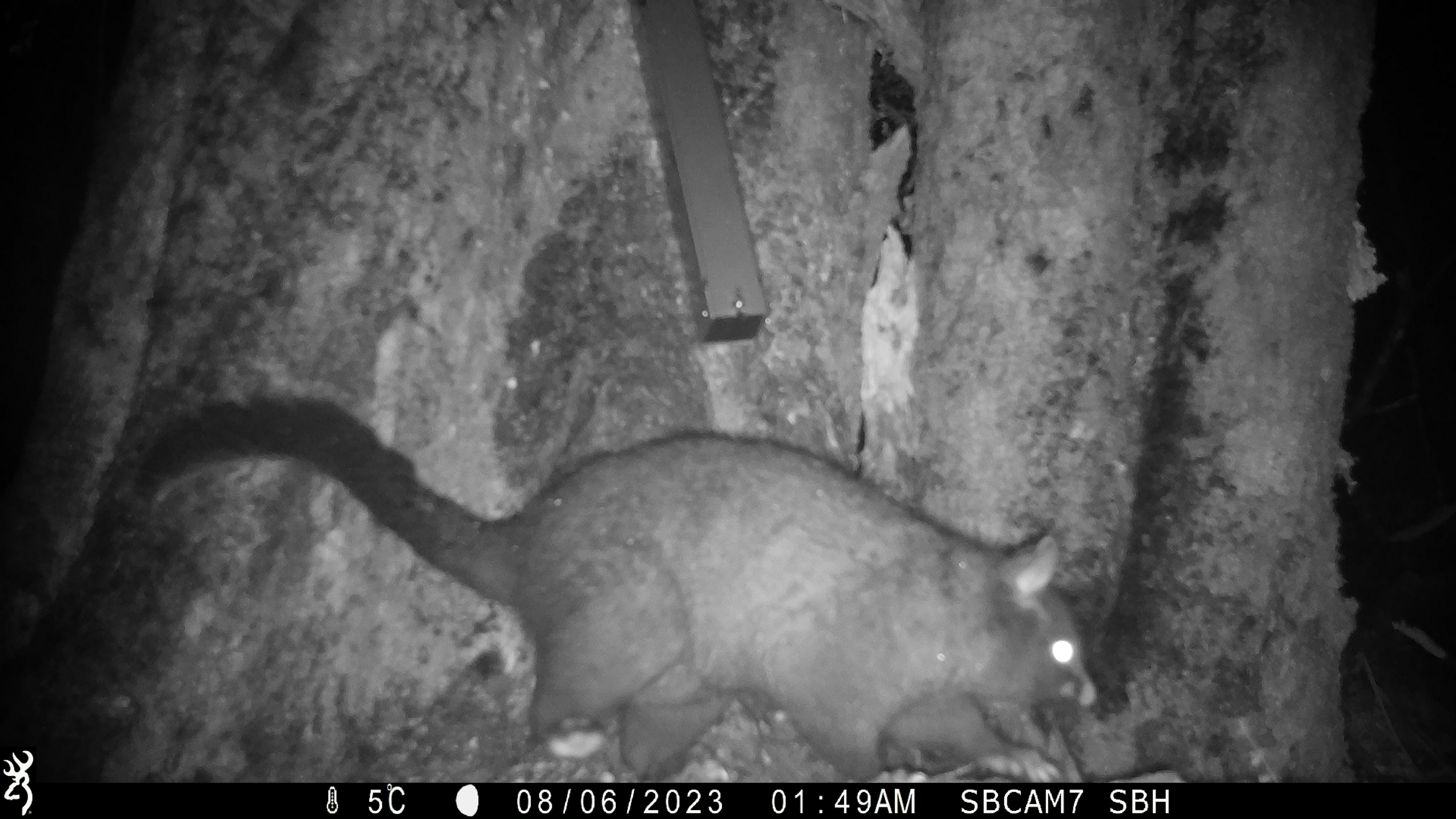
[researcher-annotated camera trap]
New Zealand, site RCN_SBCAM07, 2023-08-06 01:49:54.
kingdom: Animalia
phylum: Chordata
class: Mammalia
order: Diprotodontia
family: Phalangeridae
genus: Trichosurus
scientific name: Trichosurus vulpecula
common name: common brushtail possum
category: possum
Possum (common brushtail possum) (Trichosurus vulpecula).